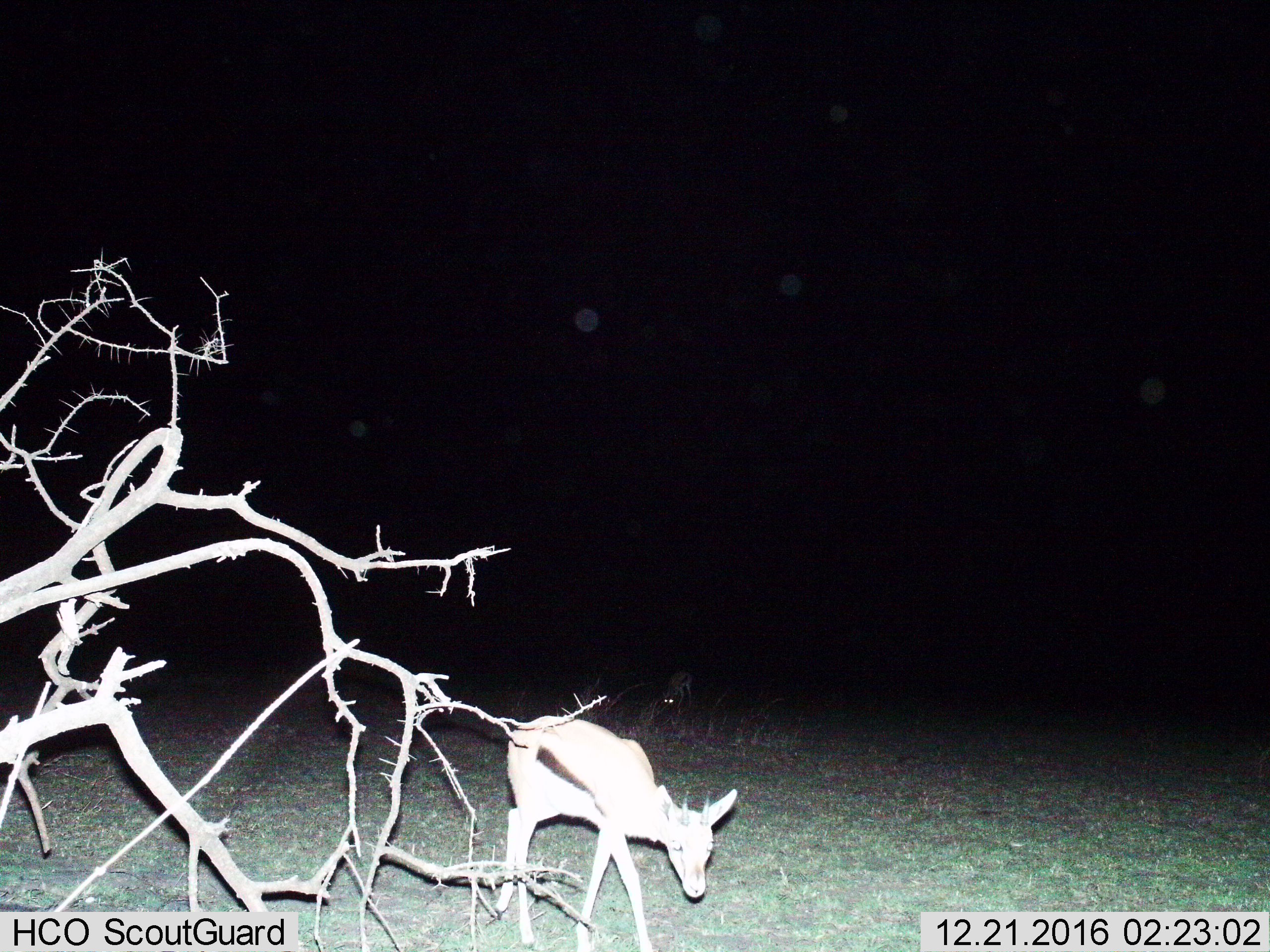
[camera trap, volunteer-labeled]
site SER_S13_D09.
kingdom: Animalia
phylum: Chordata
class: Mammalia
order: Artiodactyla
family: Bovidae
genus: Eudorcas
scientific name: Eudorcas thomsonii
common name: thomson's gazelle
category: gazellethomsons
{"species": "gazellethomsons (thomson's gazelle) (Eudorcas thomsonii)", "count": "2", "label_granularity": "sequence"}